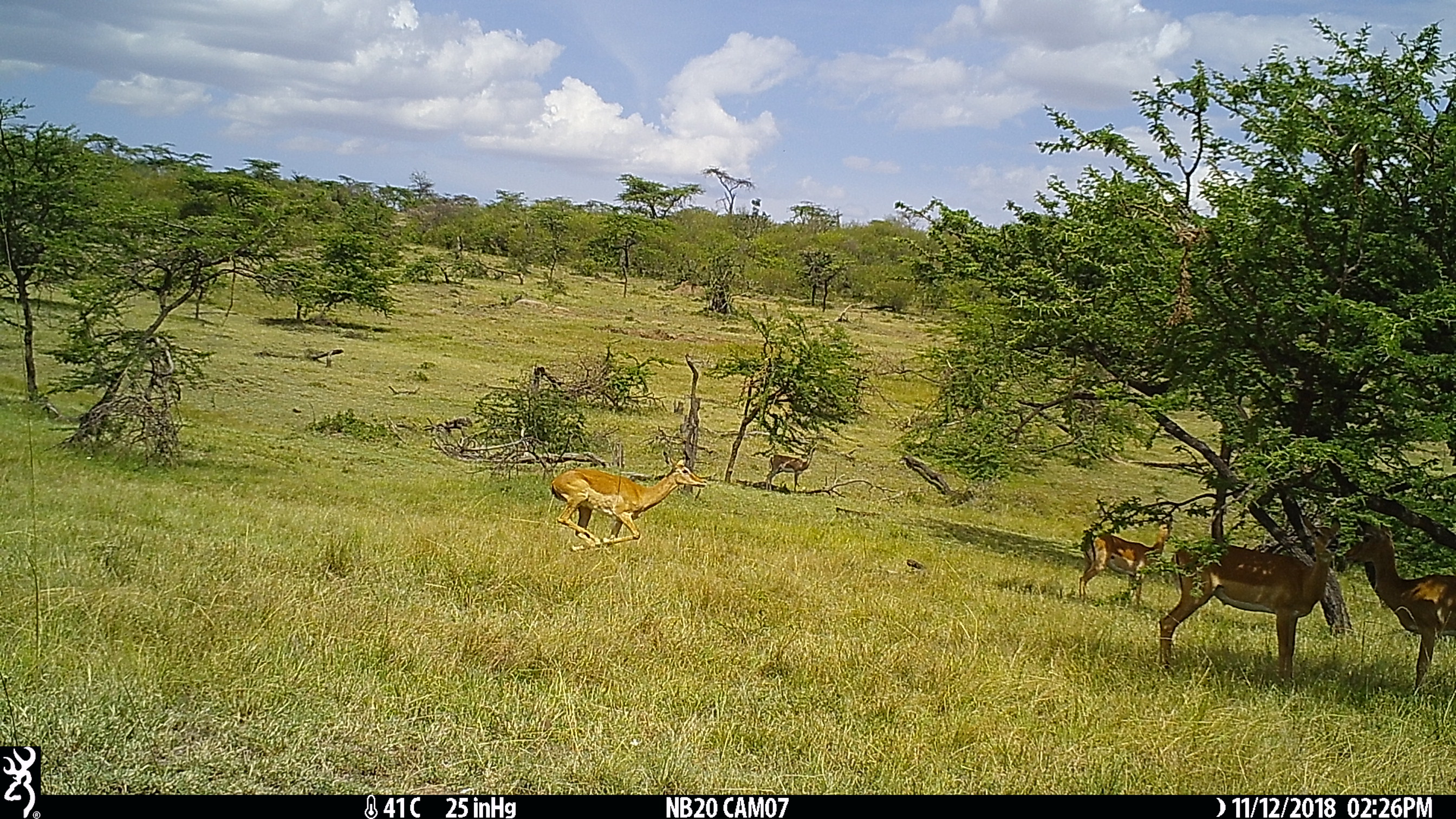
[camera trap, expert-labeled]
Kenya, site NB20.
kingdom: Animalia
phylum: Chordata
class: Mammalia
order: Artiodactyla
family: Bovidae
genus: Aepyceros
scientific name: Aepyceros melampus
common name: impala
Impala (Aepyceros melampus).